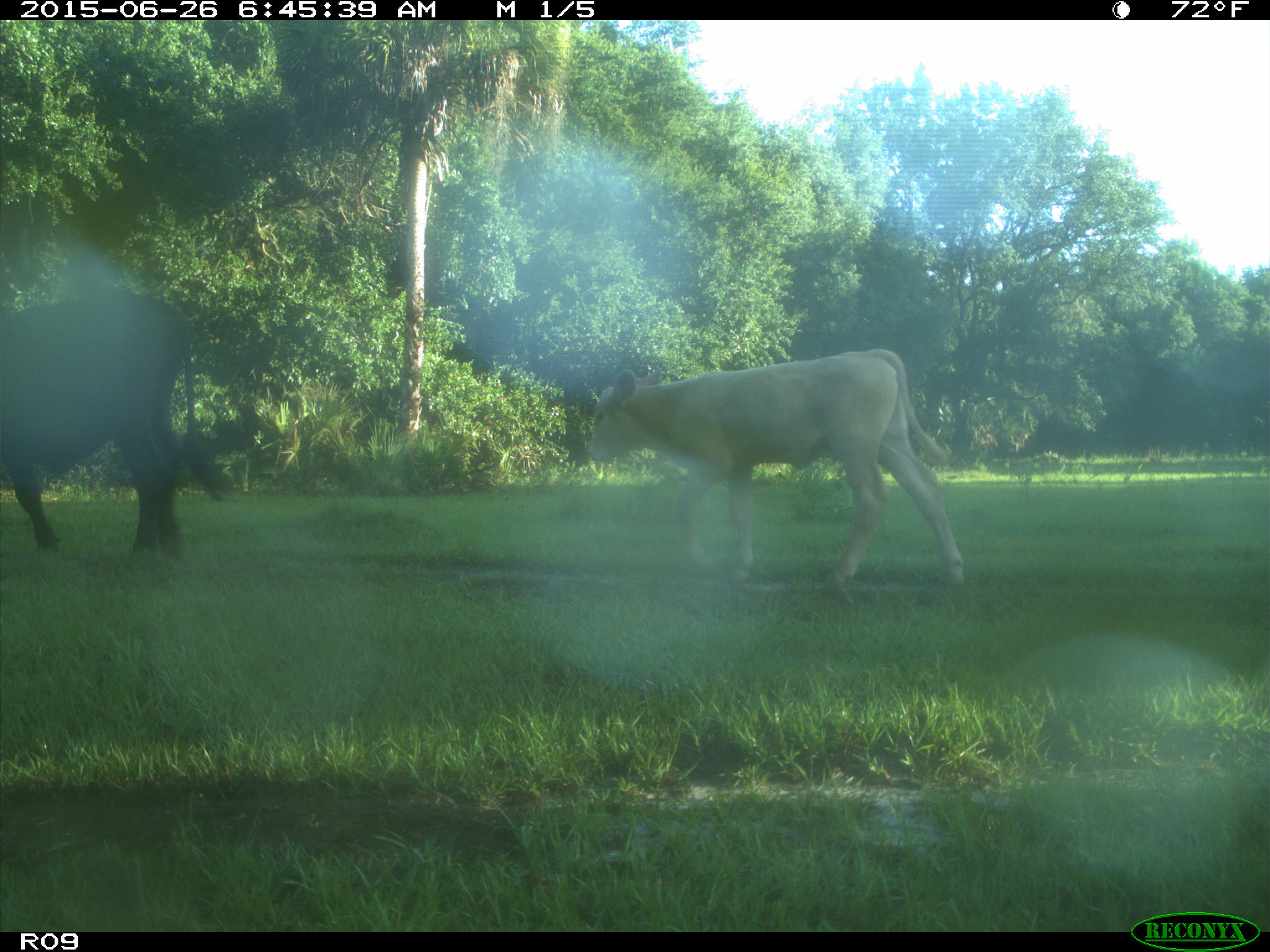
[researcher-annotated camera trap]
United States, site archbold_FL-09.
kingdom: Animalia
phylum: Chordata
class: Mammalia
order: Artiodactyla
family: Bovidae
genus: Bos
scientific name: Bos taurus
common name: domestic cow